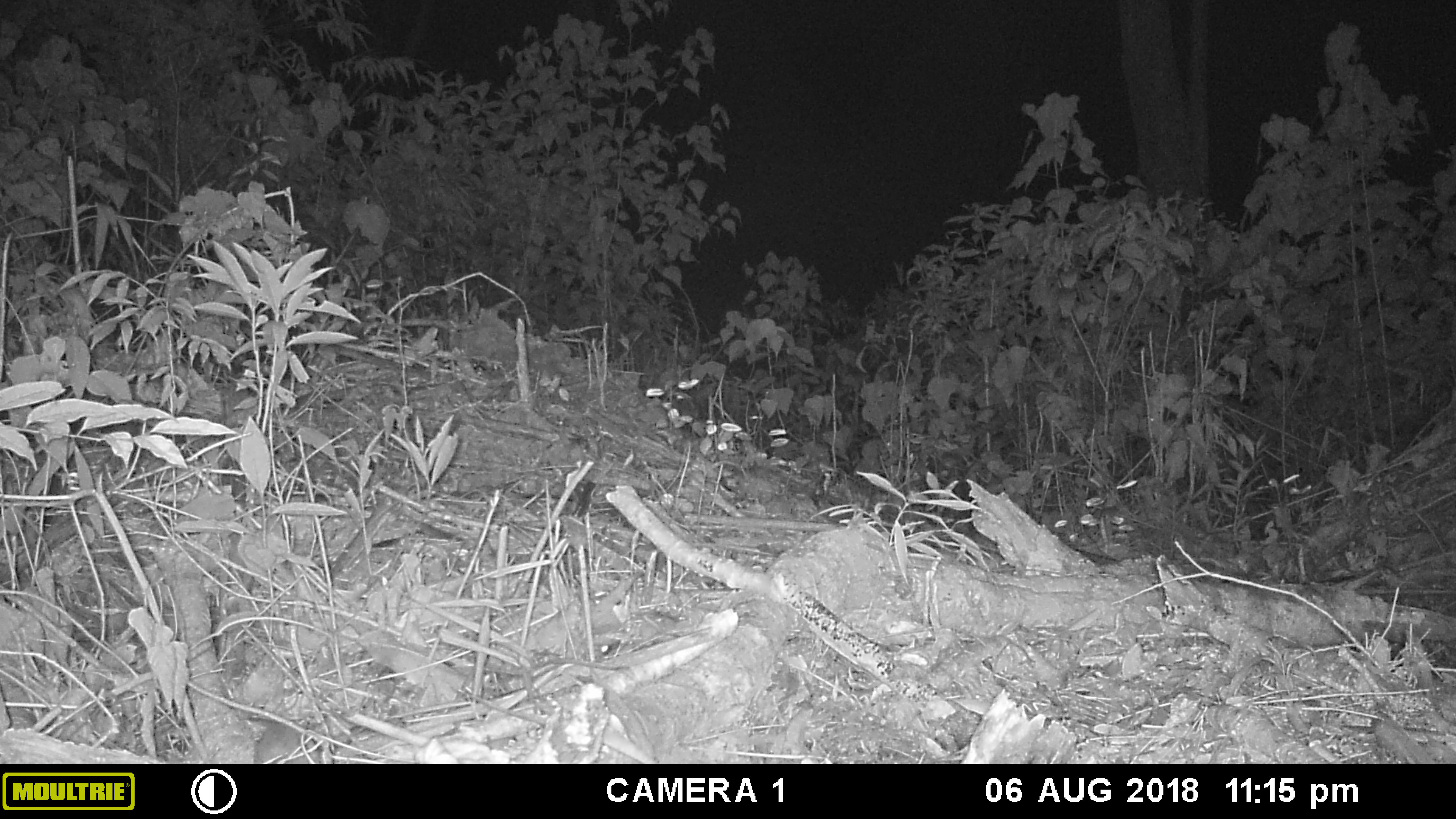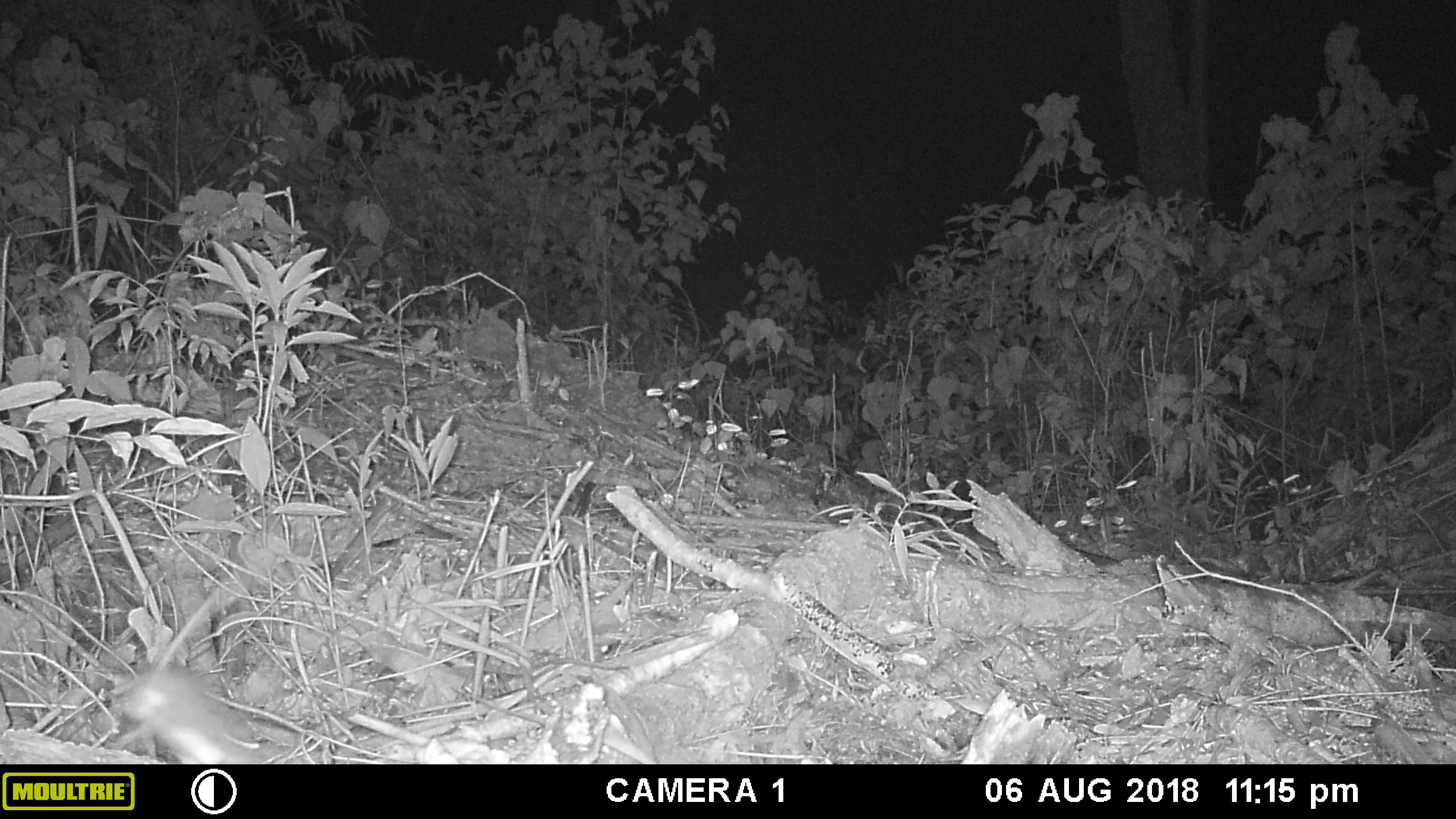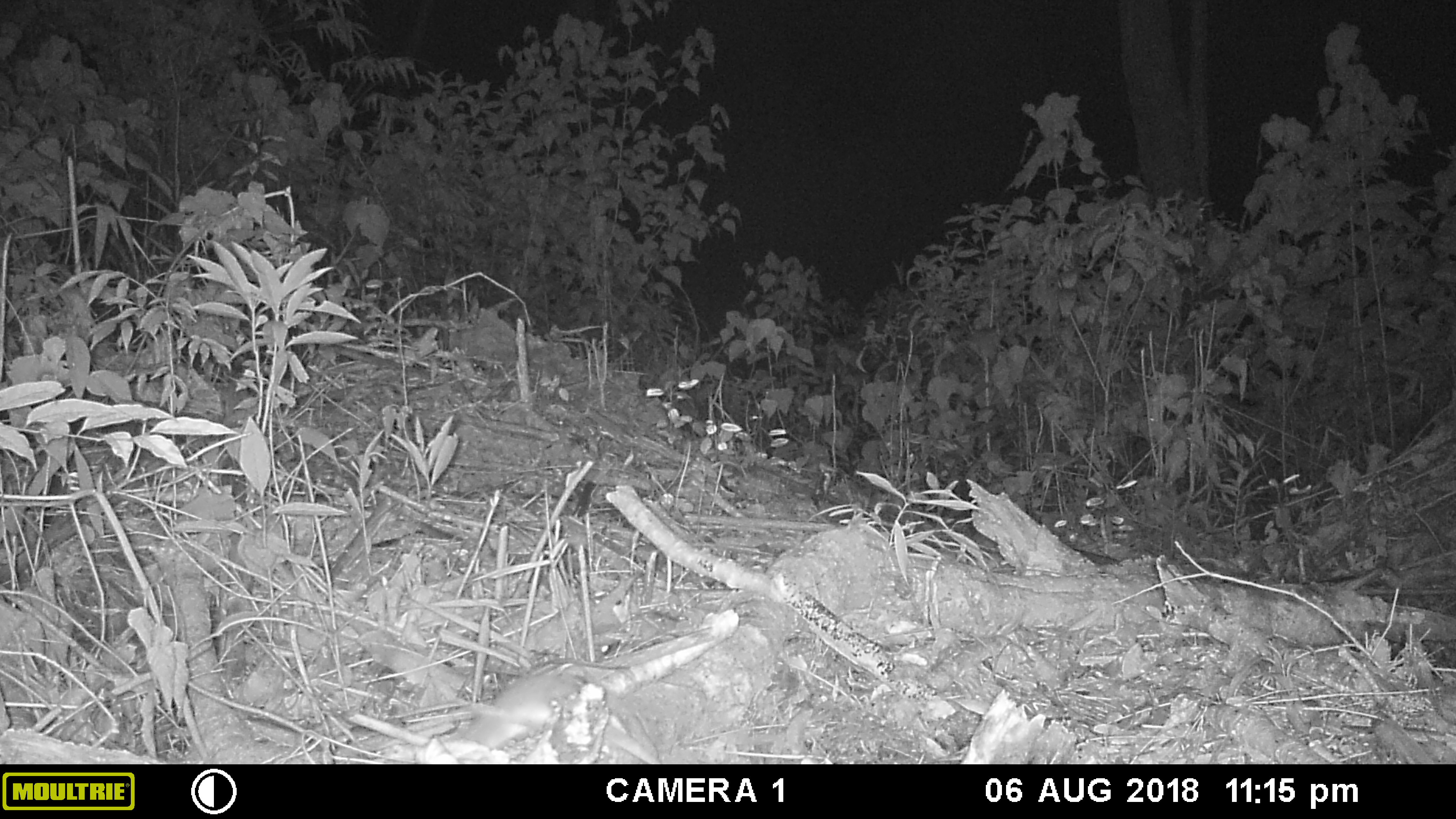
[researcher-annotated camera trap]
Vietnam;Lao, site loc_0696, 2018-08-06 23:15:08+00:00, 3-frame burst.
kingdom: Animalia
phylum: Chordata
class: Mammalia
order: Rodentia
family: Muridae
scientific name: Muridae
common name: old-world mice and rats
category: unidentified murid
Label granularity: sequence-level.